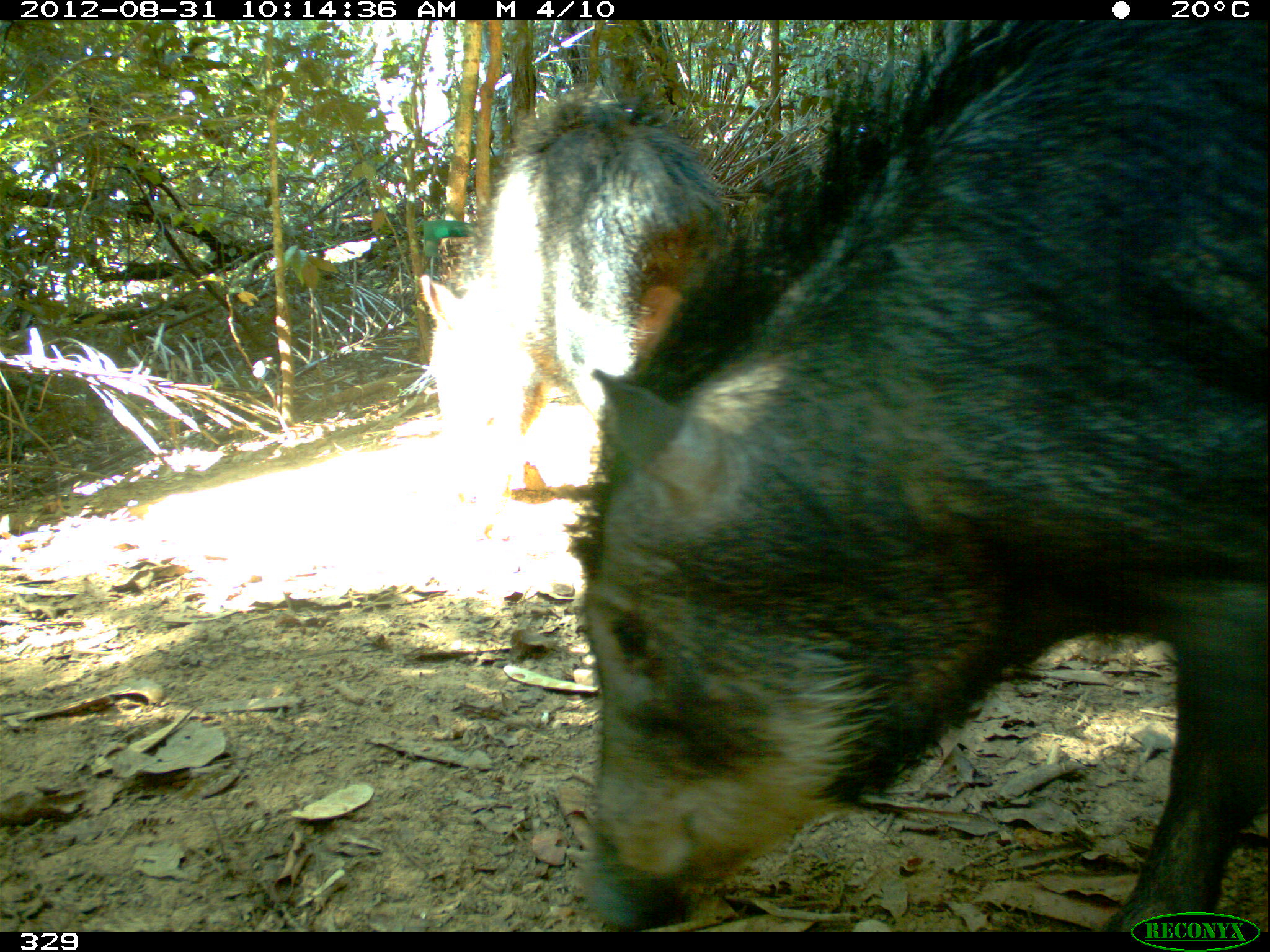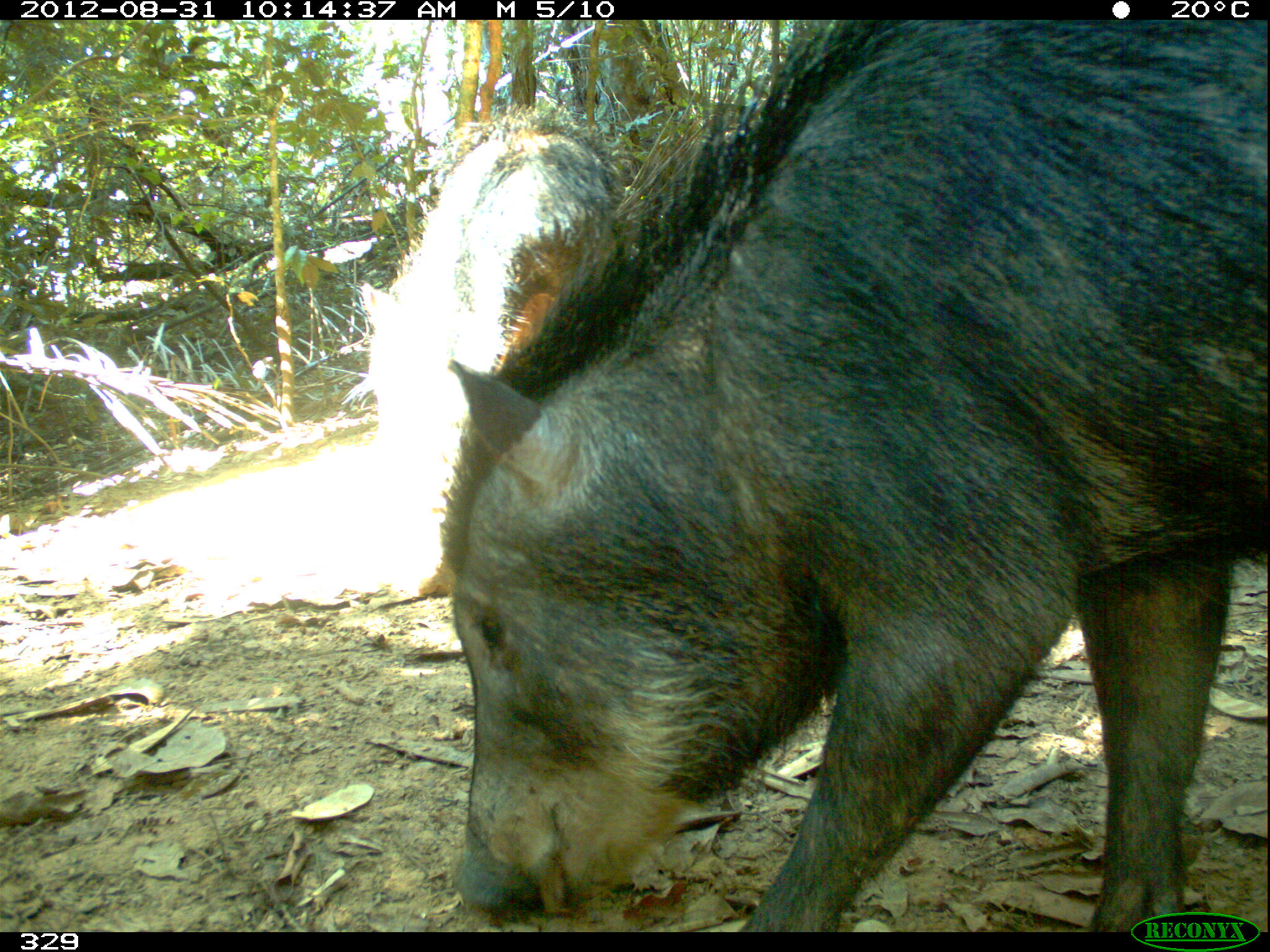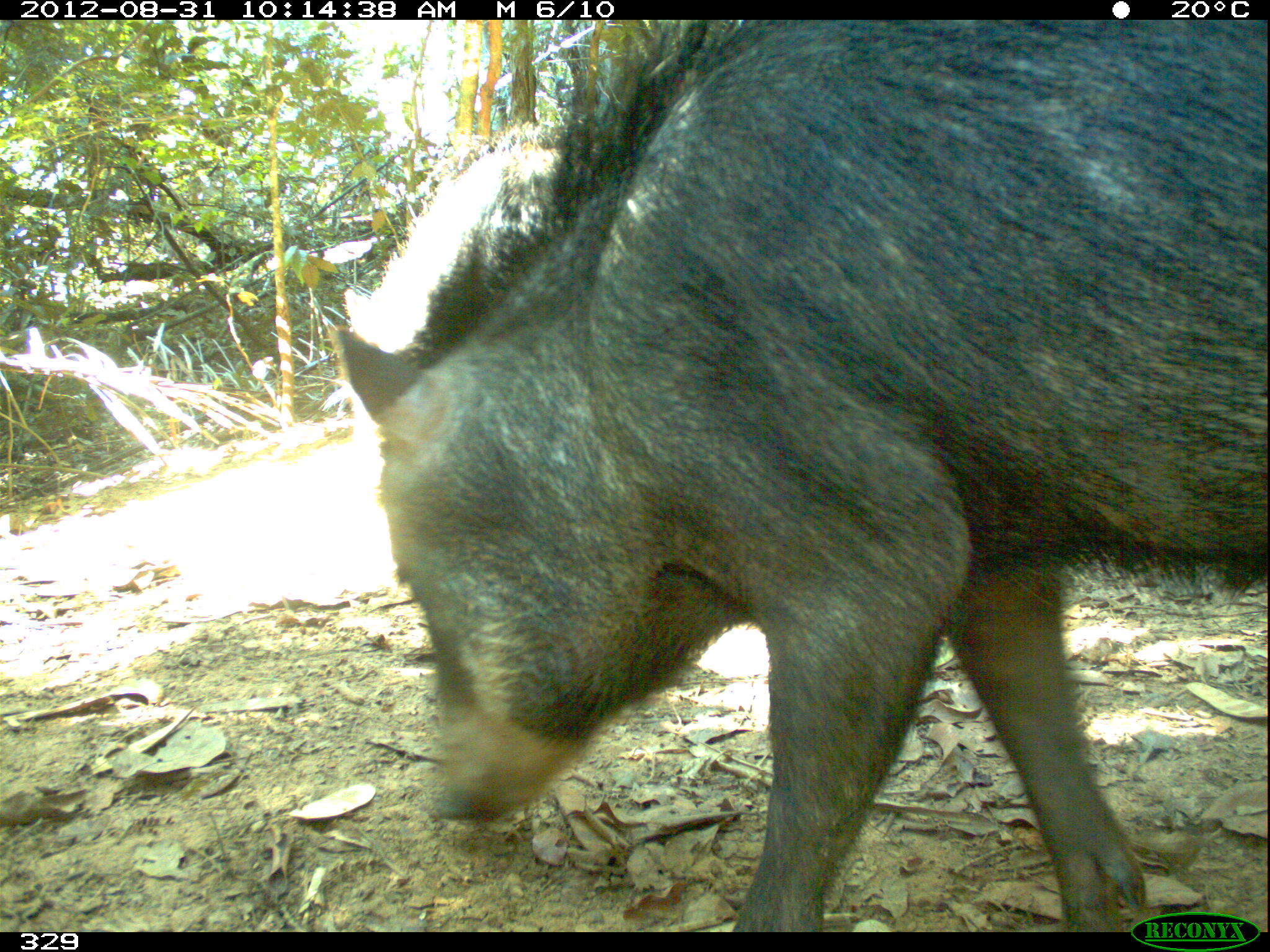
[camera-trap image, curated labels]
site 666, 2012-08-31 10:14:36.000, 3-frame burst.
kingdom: Animalia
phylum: Chordata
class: Mammalia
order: Artiodactyla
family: Tayassuidae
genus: Tayassu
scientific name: Tayassu pecari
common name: white-lipped peccary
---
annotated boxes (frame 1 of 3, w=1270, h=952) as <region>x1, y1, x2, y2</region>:
tayassu pecari: <region>566, 16, 1268, 933</region>; <region>412, 86, 726, 494</region>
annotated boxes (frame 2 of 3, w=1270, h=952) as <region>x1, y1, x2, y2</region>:
tayassu pecari: <region>435, 16, 1268, 933</region>; <region>350, 99, 617, 520</region>